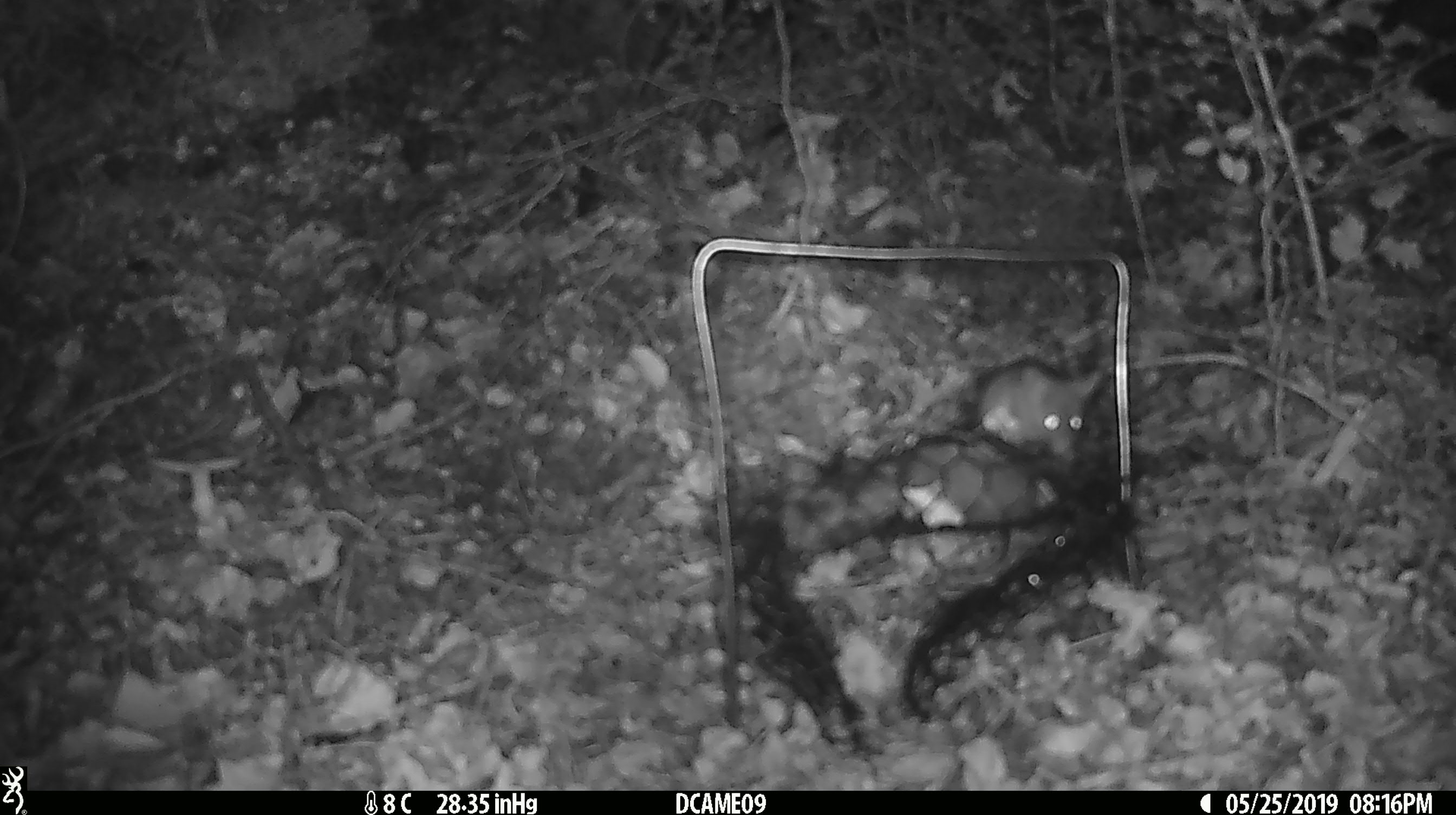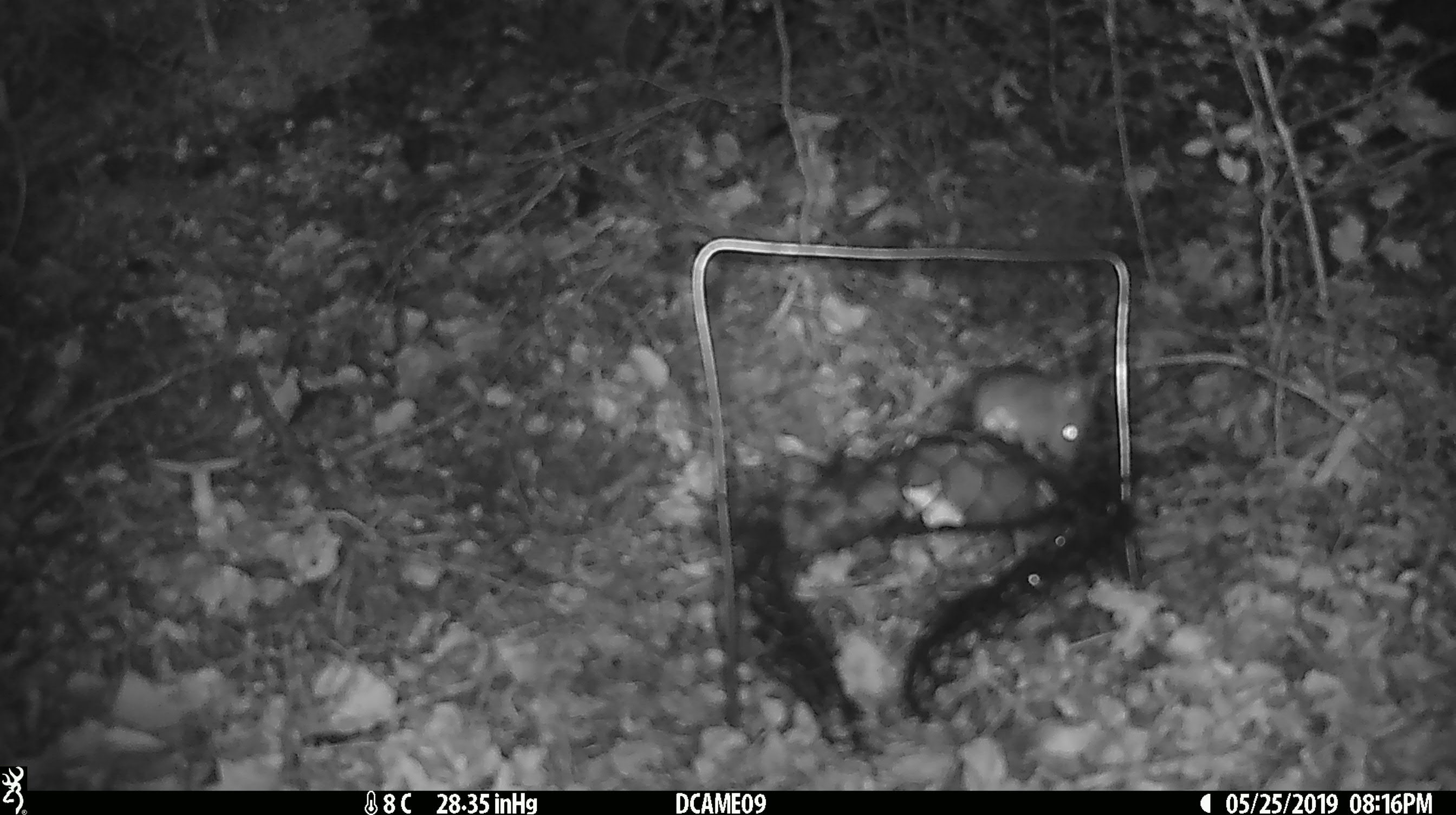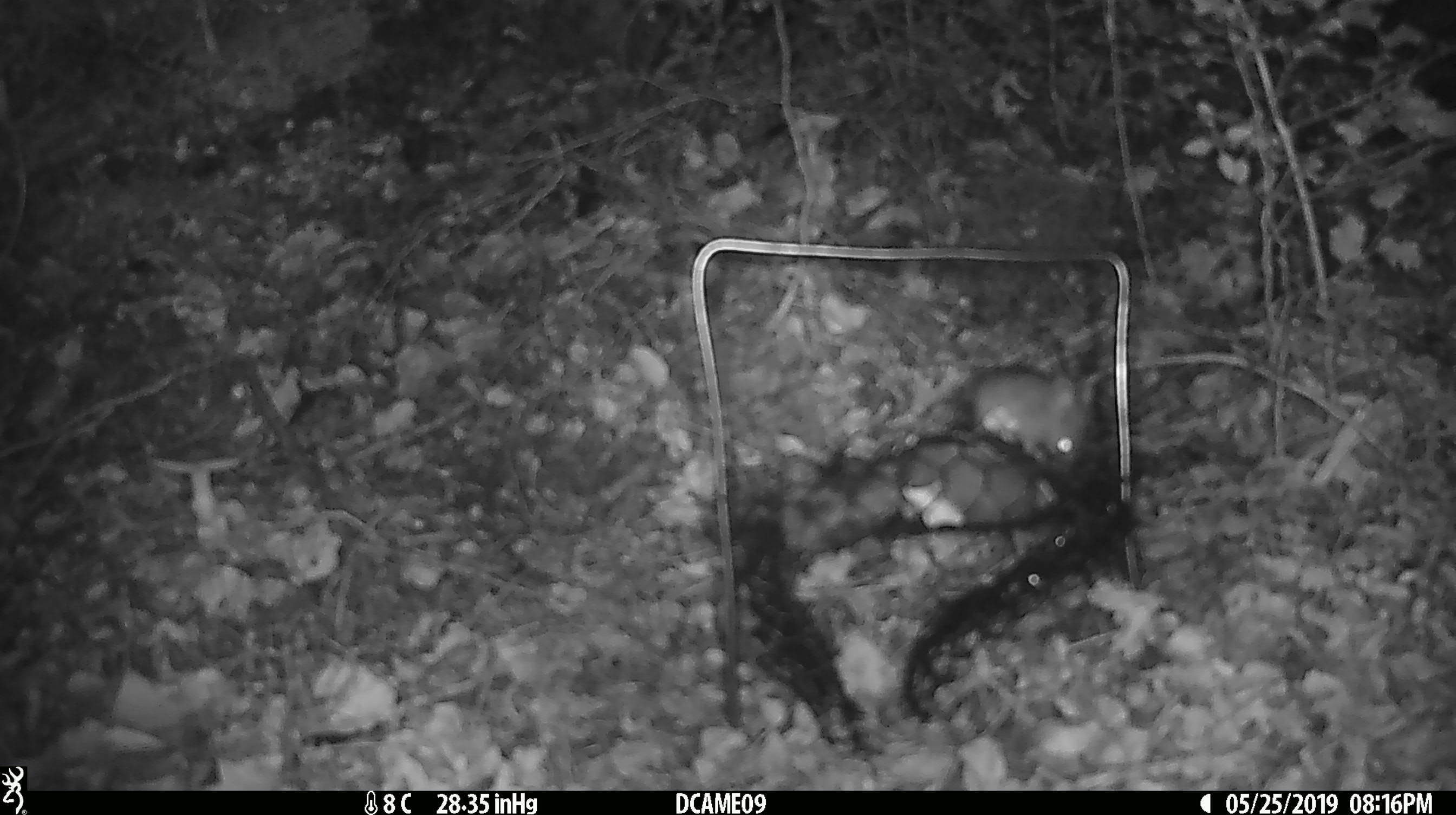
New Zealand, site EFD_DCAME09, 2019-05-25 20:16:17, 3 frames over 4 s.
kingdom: Animalia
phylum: Chordata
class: Mammalia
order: Rodentia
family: Muridae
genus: Mus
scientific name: Mus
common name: mouse